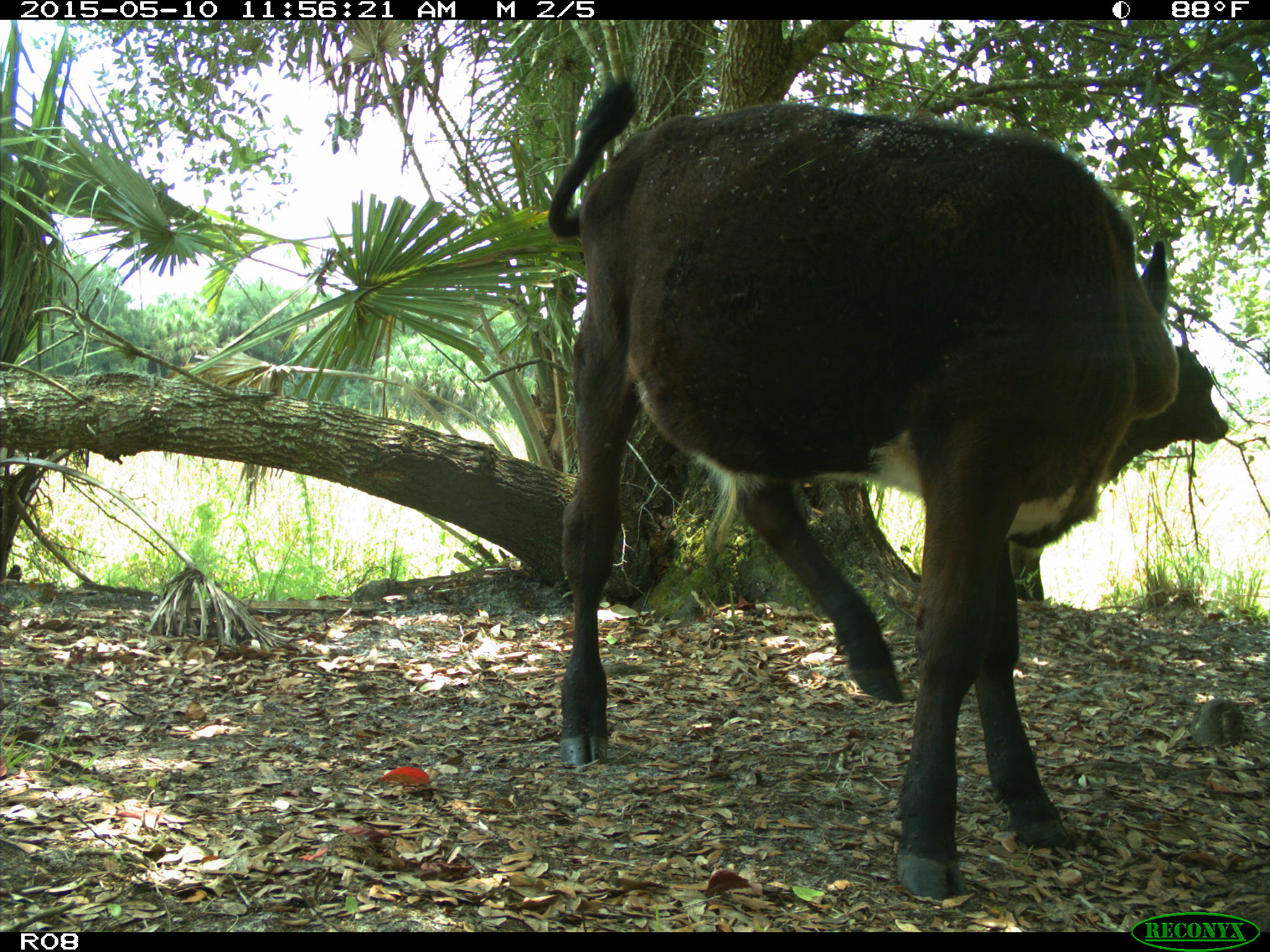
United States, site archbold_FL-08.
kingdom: Animalia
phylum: Chordata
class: Mammalia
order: Artiodactyla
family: Bovidae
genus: Bos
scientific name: Bos taurus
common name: domestic cow